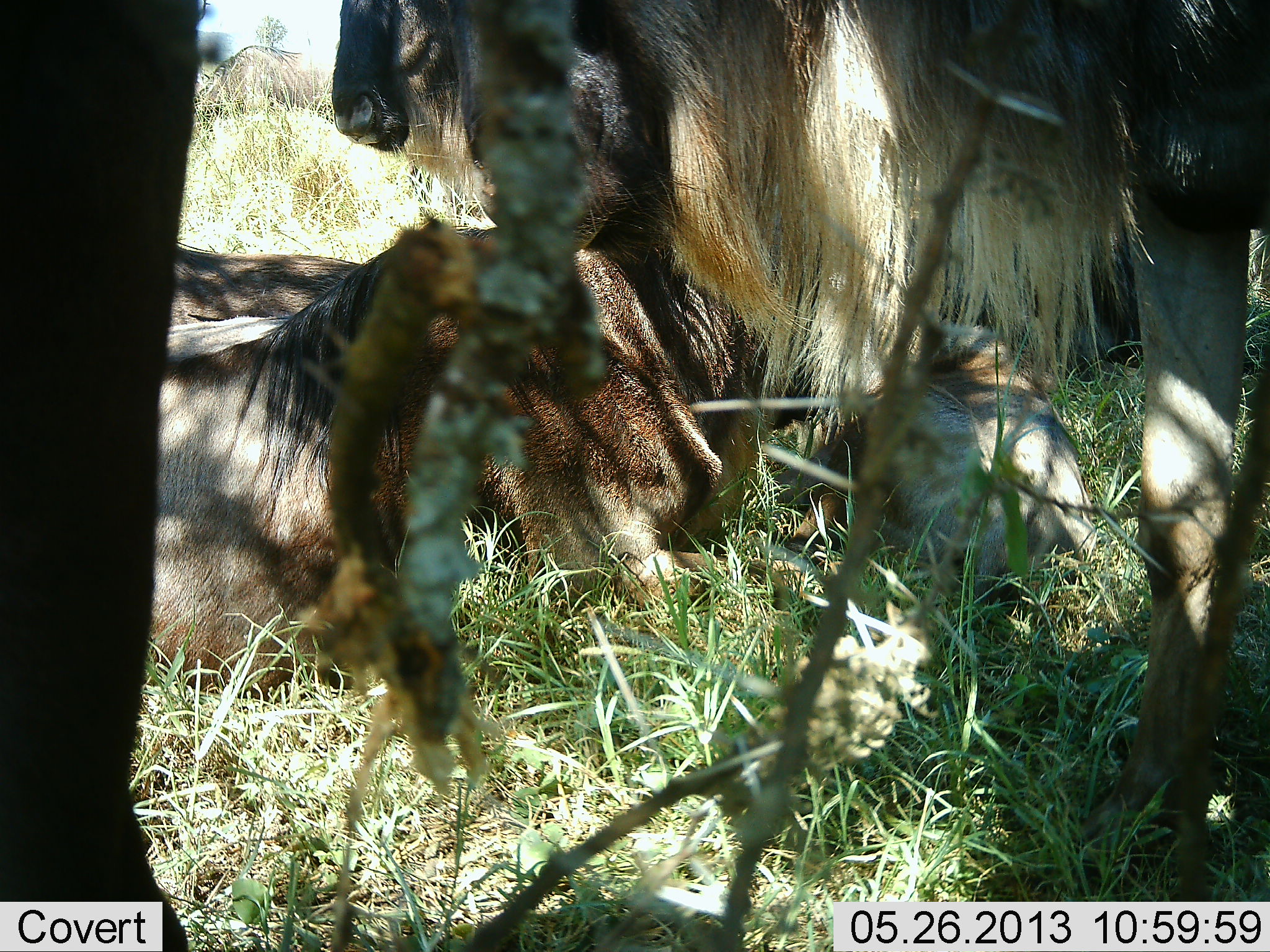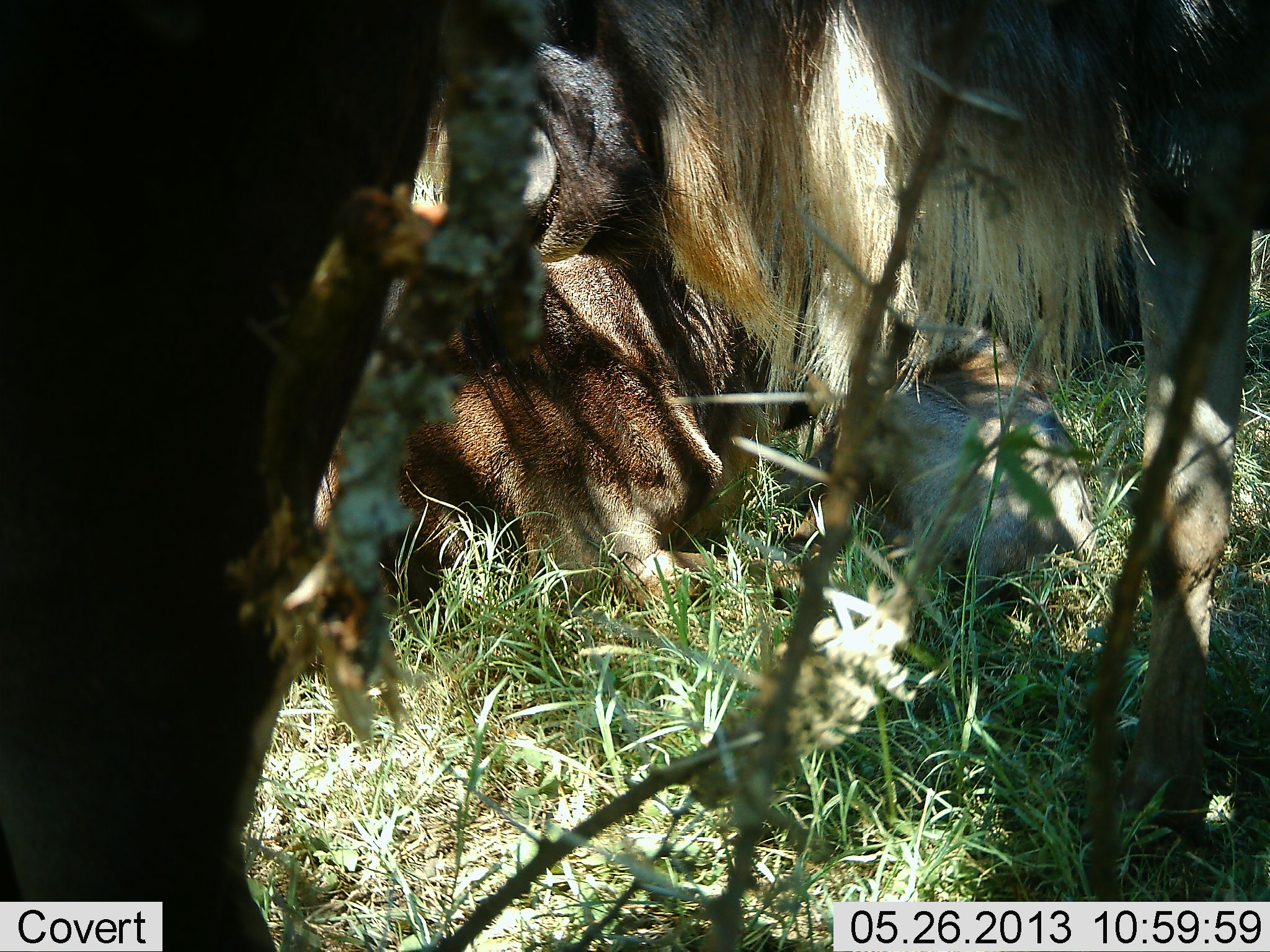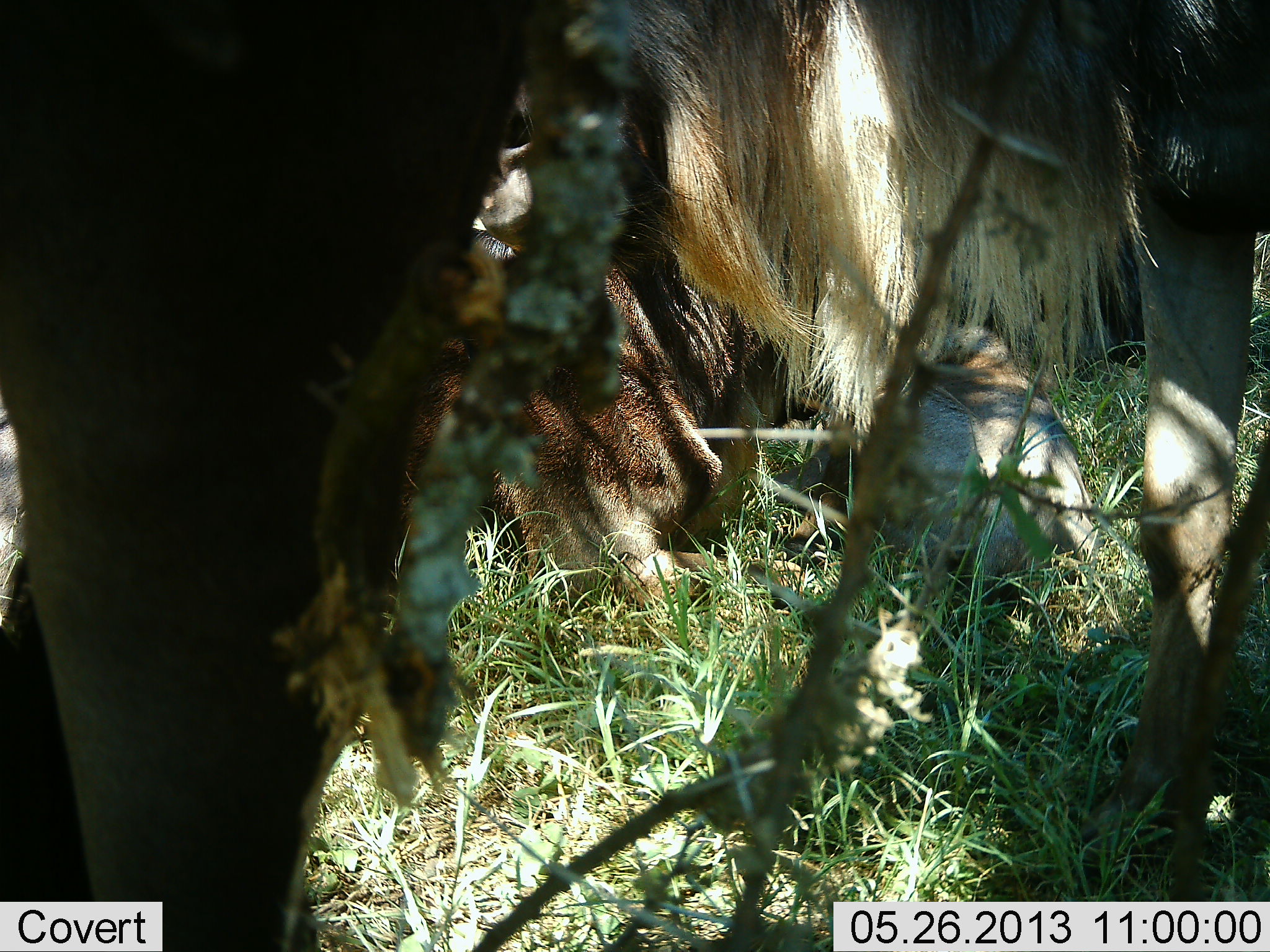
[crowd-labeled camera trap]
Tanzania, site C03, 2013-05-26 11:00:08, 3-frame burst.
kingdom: Animalia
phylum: Chordata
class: Mammalia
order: Artiodactyla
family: Bovidae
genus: Connochaetes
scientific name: Connochaetes taurinus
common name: blue wildebeest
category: wildebeest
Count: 4.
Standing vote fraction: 90%.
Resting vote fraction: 100%.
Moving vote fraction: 20%.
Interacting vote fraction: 10%.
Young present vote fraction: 20%.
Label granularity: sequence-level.